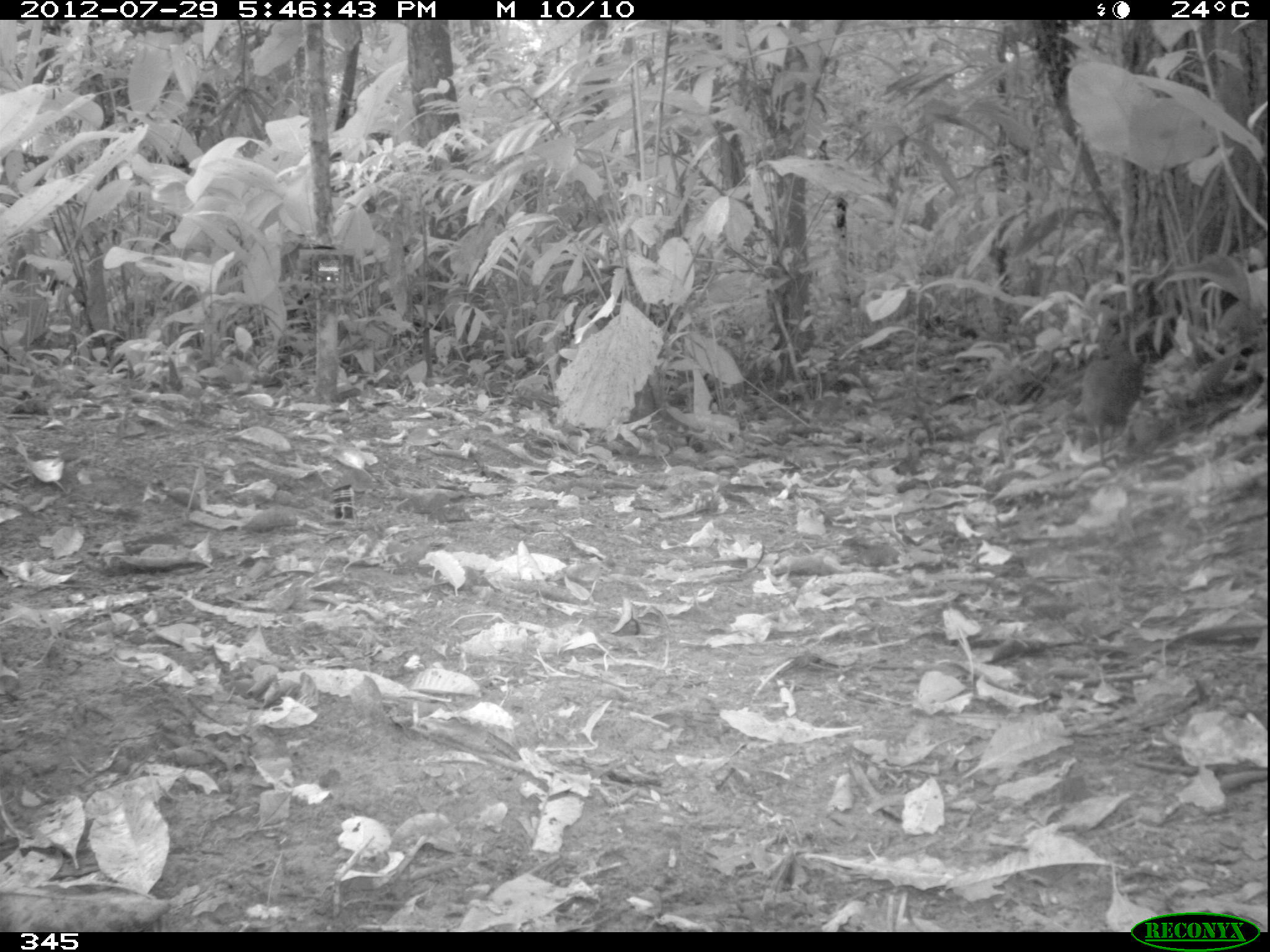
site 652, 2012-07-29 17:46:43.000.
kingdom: Animalia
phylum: Chordata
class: Aves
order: Galliformes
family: Phasianidae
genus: Alectoris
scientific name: Alectoris rufa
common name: red-legged partridge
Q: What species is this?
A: Alectoris rufa (red-legged partridge).